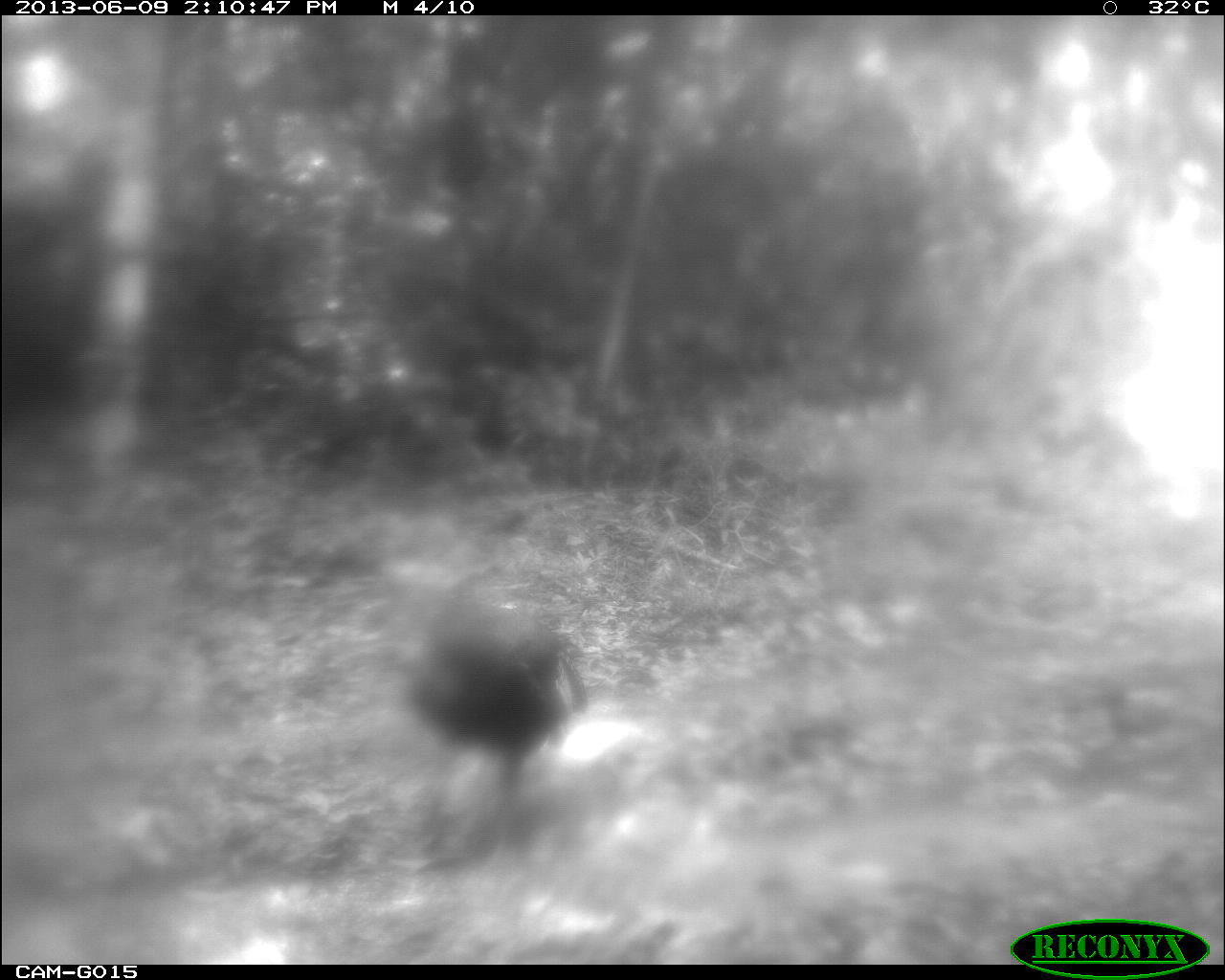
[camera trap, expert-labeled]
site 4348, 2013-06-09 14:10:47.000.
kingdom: Animalia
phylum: Chordata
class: Aves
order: Galliformes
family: Phasianidae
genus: Meleagris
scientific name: Meleagris ocellata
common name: ocellated turkey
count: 1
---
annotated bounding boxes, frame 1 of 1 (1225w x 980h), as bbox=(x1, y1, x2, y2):
meleagris ocellata: bbox=(409, 574, 592, 856)